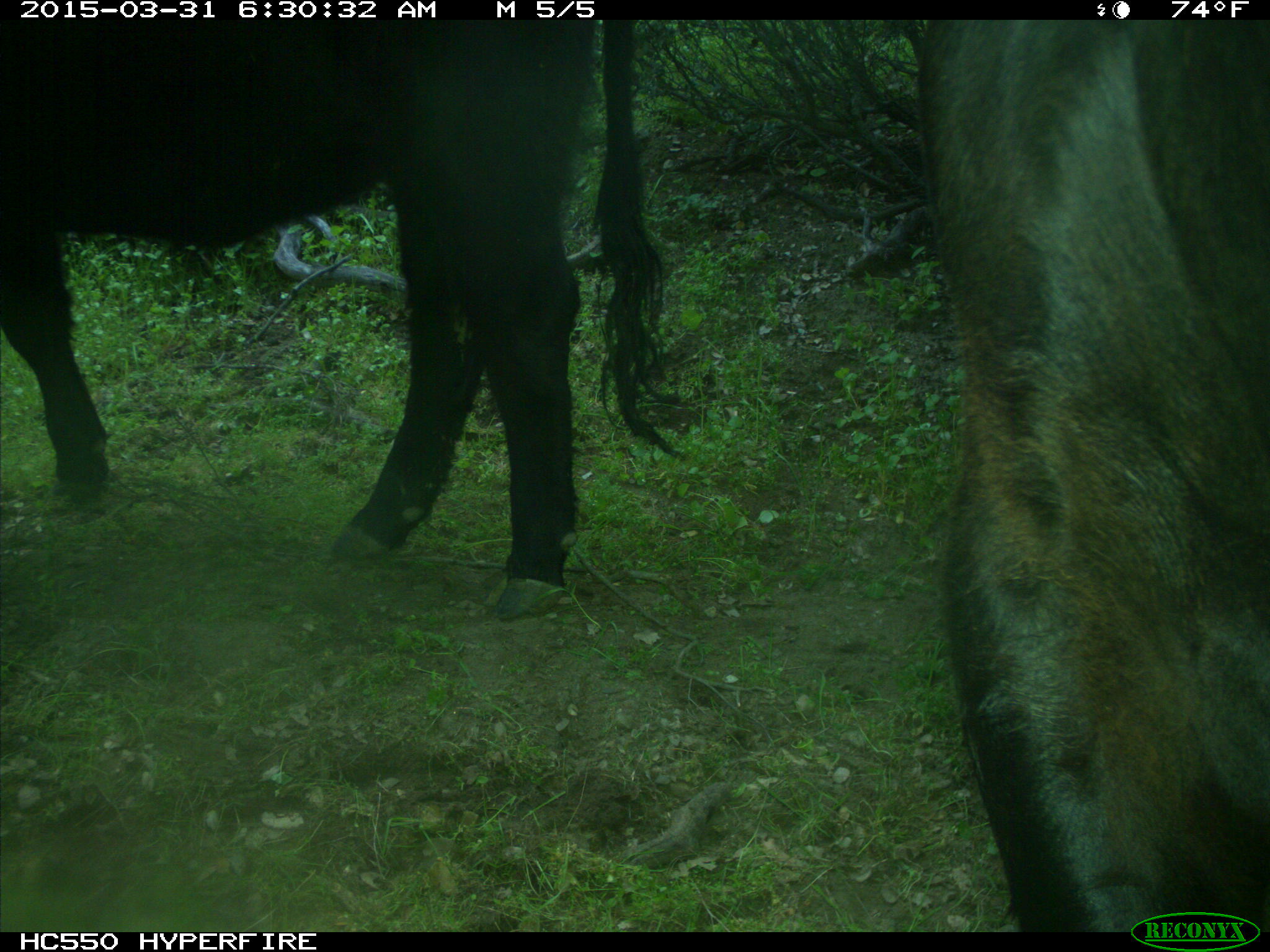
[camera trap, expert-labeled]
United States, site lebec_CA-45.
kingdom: Animalia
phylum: Chordata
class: Mammalia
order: Artiodactyla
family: Bovidae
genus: Bos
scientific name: Bos taurus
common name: domestic cow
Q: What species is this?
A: Bos taurus (domestic cow).